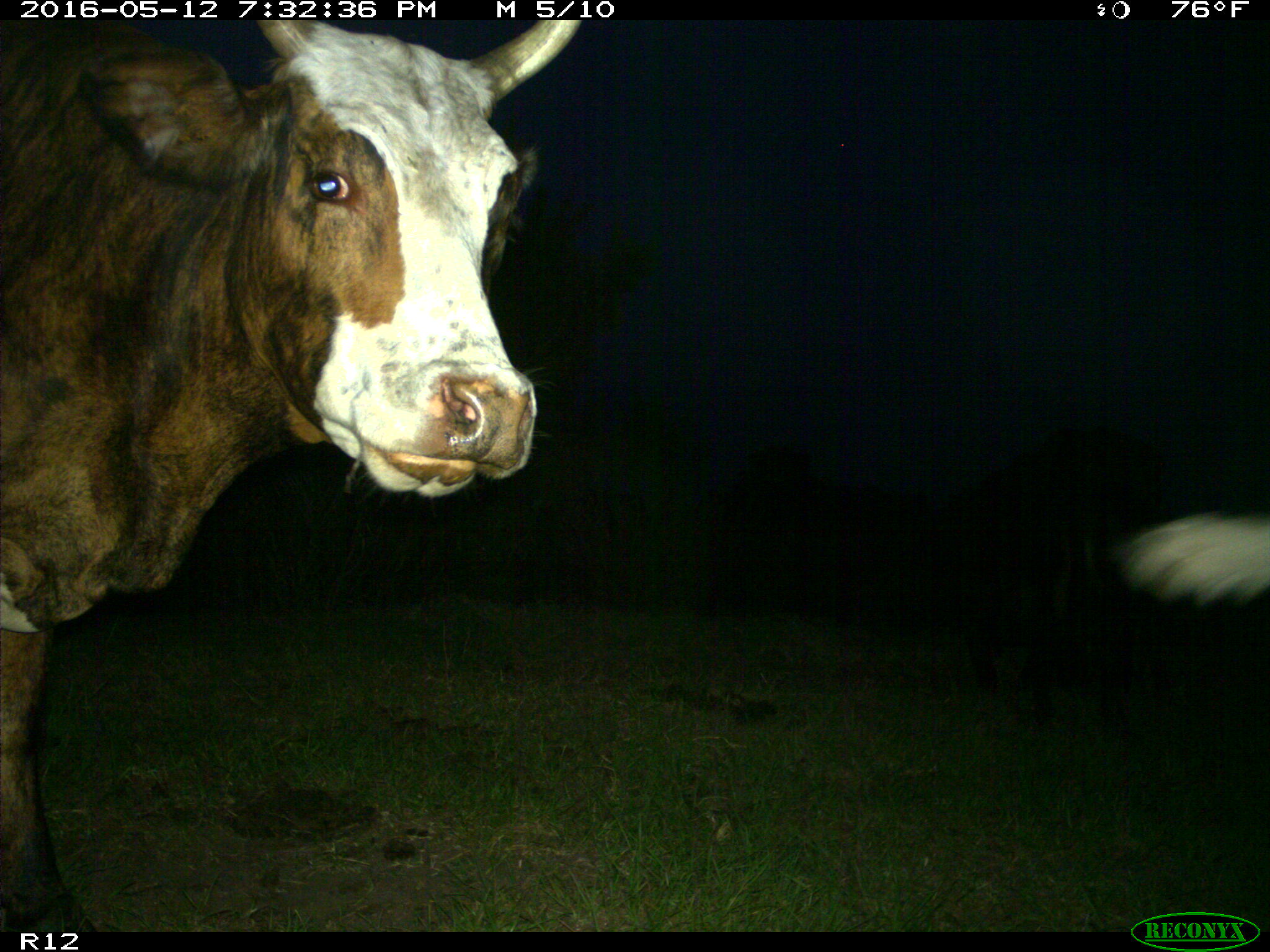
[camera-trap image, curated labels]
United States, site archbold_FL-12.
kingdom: Animalia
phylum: Chordata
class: Mammalia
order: Artiodactyla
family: Bovidae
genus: Bos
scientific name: Bos taurus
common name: domestic cow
Bos taurus (domestic cow).